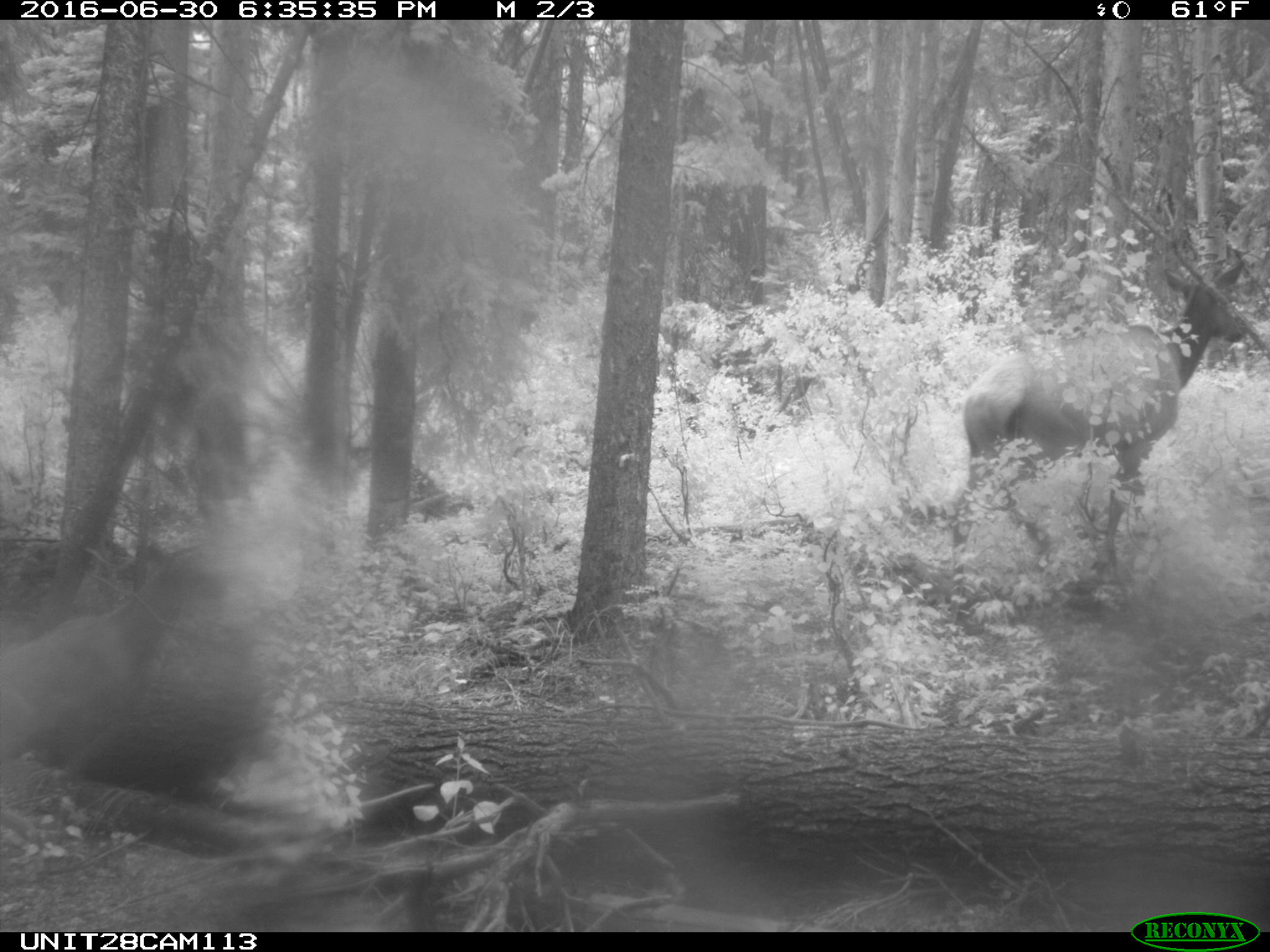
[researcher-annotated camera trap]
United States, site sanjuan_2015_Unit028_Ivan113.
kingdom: Animalia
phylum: Chordata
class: Mammalia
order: Artiodactyla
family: Cervidae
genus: Cervus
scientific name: Cervus elaphus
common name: red deer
Cervus elaphus (red deer).